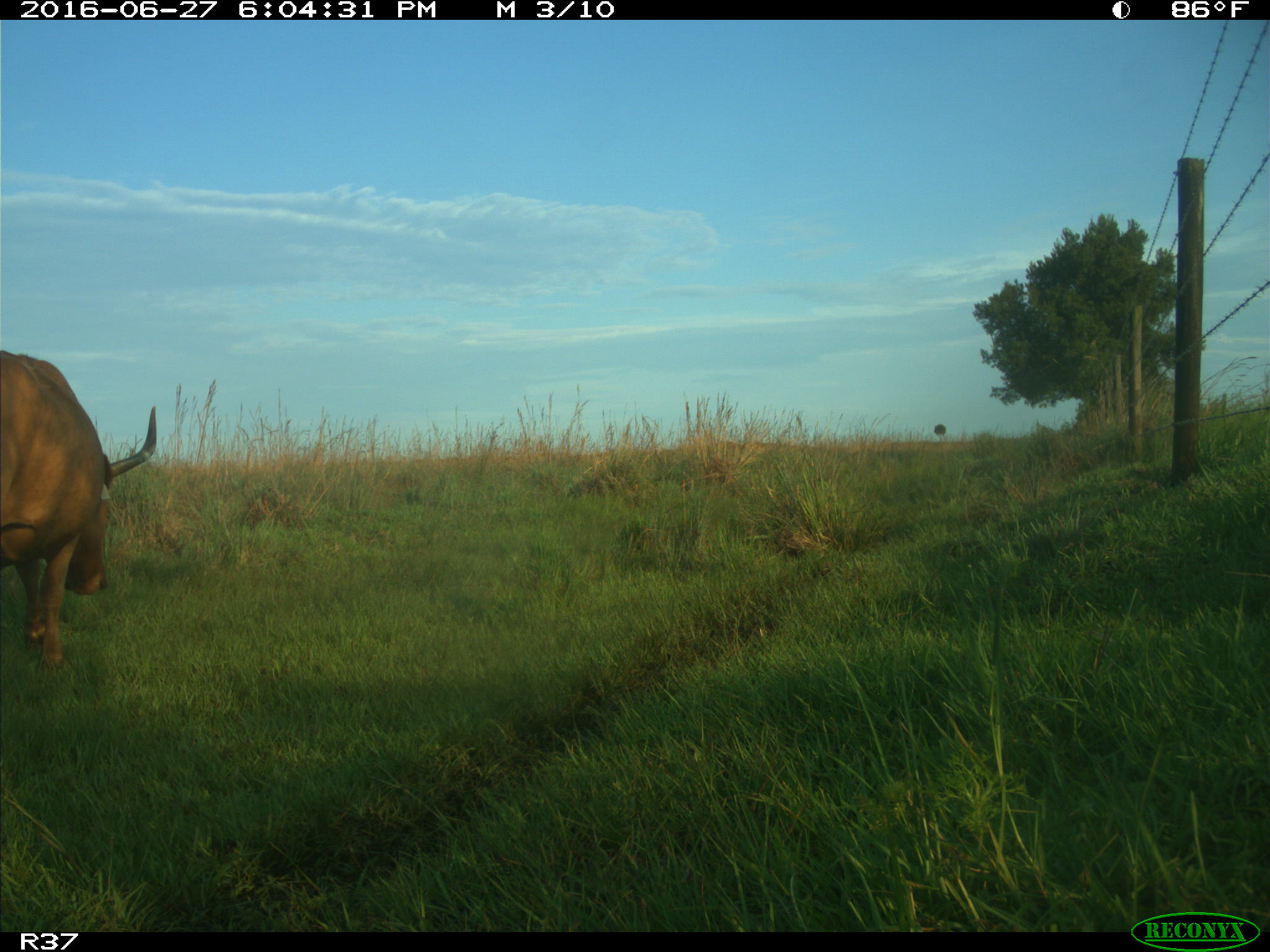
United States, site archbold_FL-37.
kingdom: Animalia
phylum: Chordata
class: Mammalia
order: Artiodactyla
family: Bovidae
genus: Bos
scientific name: Bos taurus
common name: domestic cow